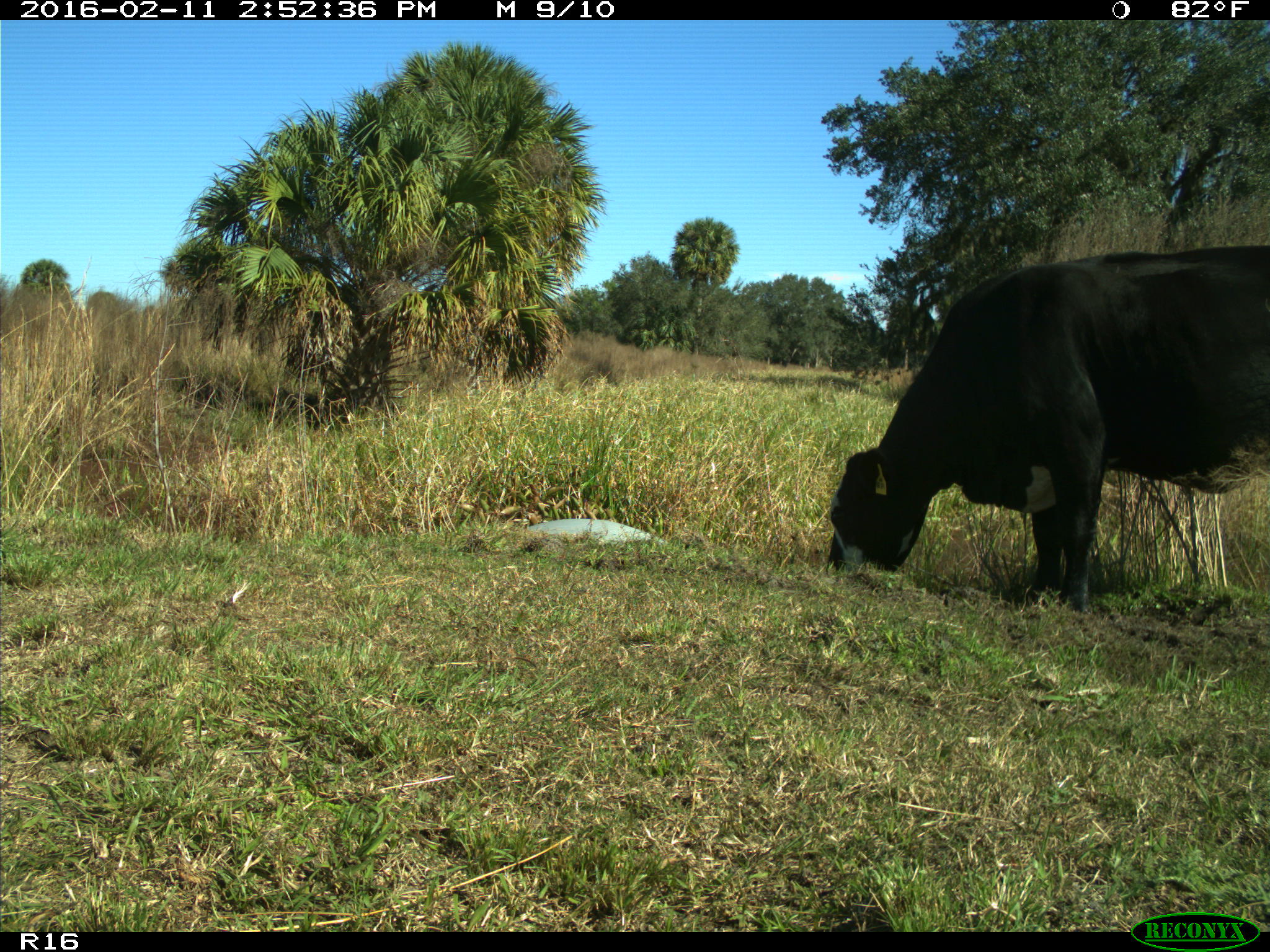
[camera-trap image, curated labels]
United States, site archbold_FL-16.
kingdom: Animalia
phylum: Chordata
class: Mammalia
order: Artiodactyla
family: Bovidae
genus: Bos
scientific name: Bos taurus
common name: domestic cow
Bos taurus (domestic cow).